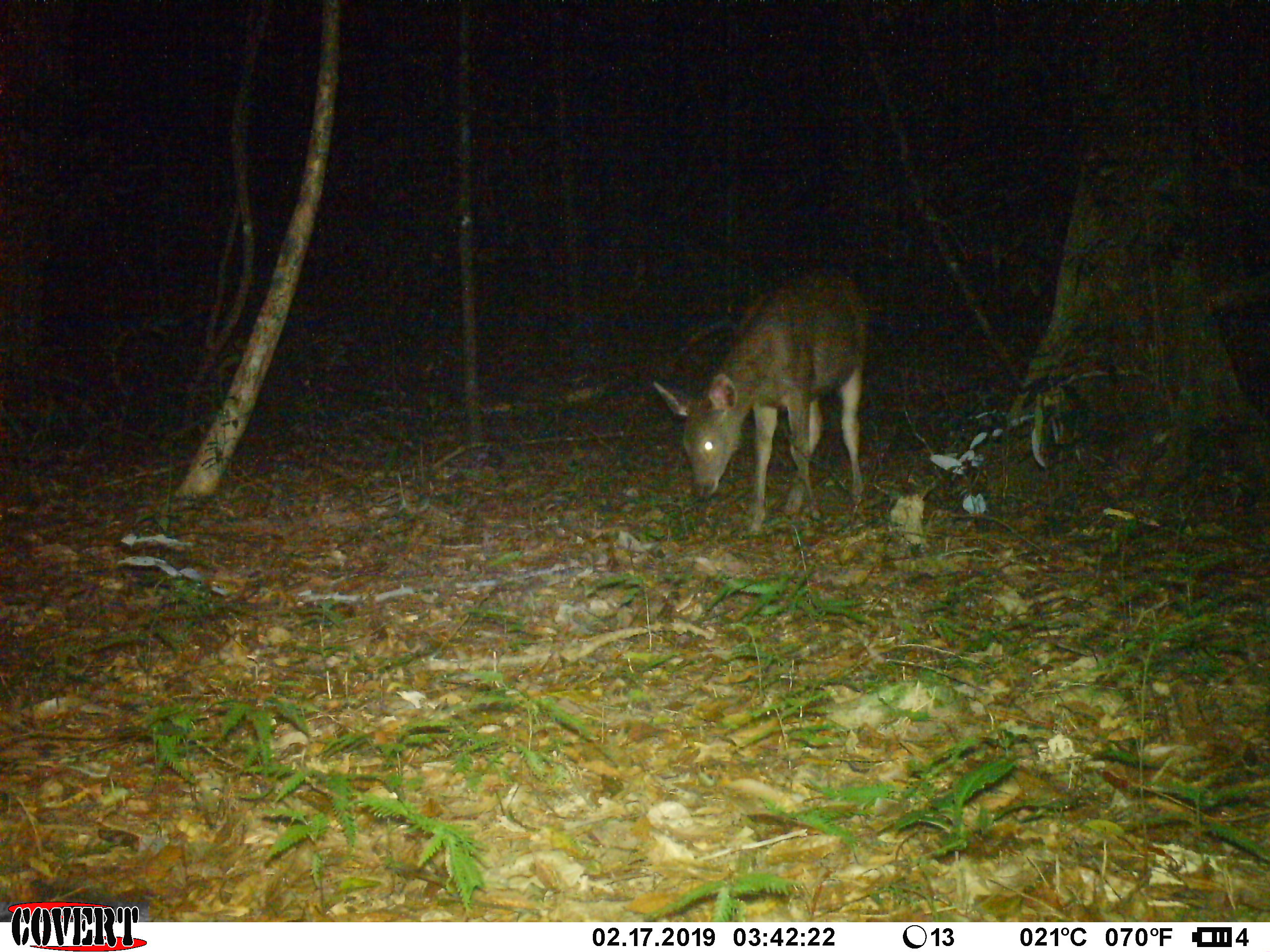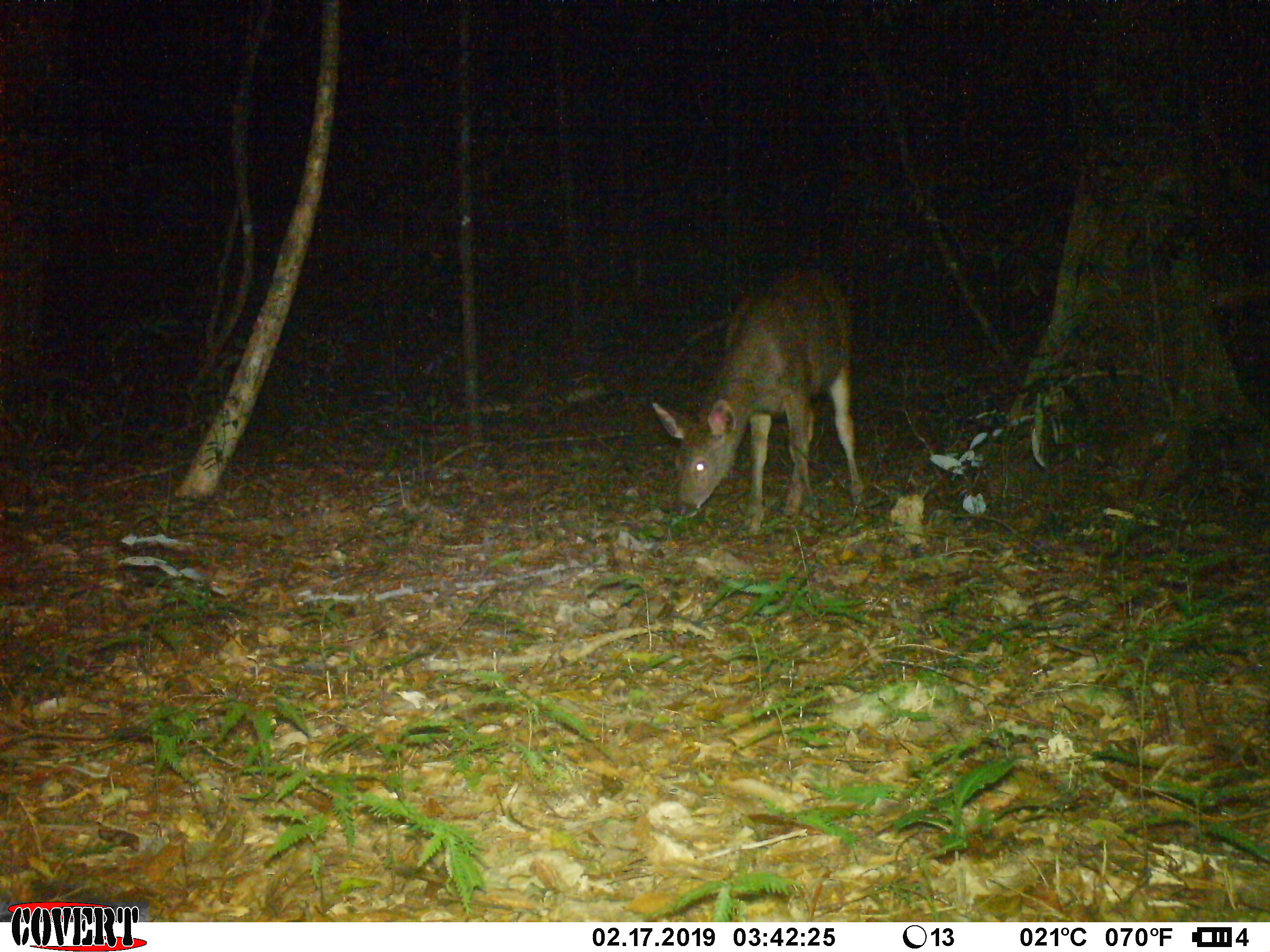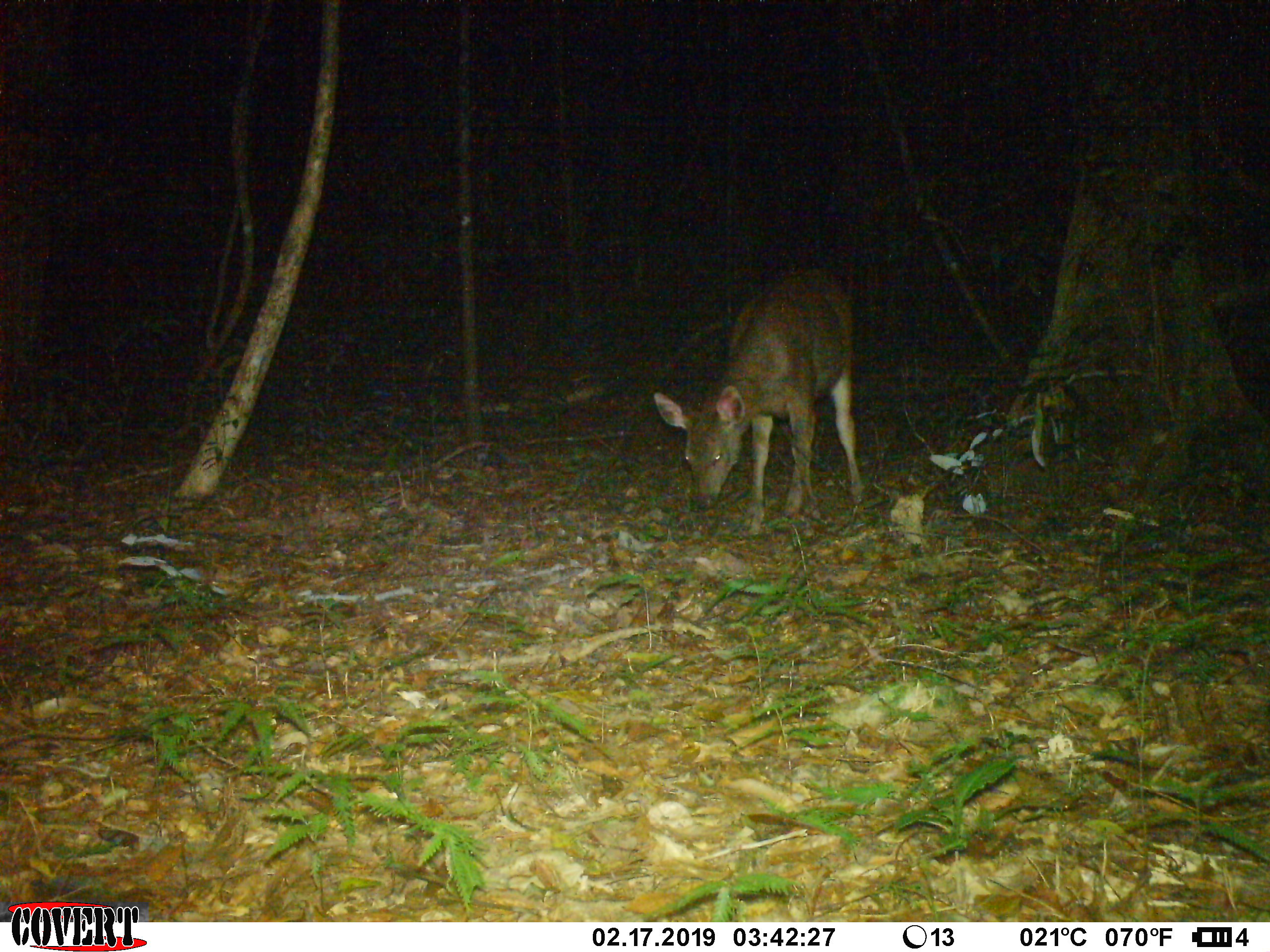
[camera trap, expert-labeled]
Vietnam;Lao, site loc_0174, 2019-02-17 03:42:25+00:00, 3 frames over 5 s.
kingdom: Animalia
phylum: Chordata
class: Mammalia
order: Artiodactyla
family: Cervidae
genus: Rusa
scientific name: Rusa unicolor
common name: sambar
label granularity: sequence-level